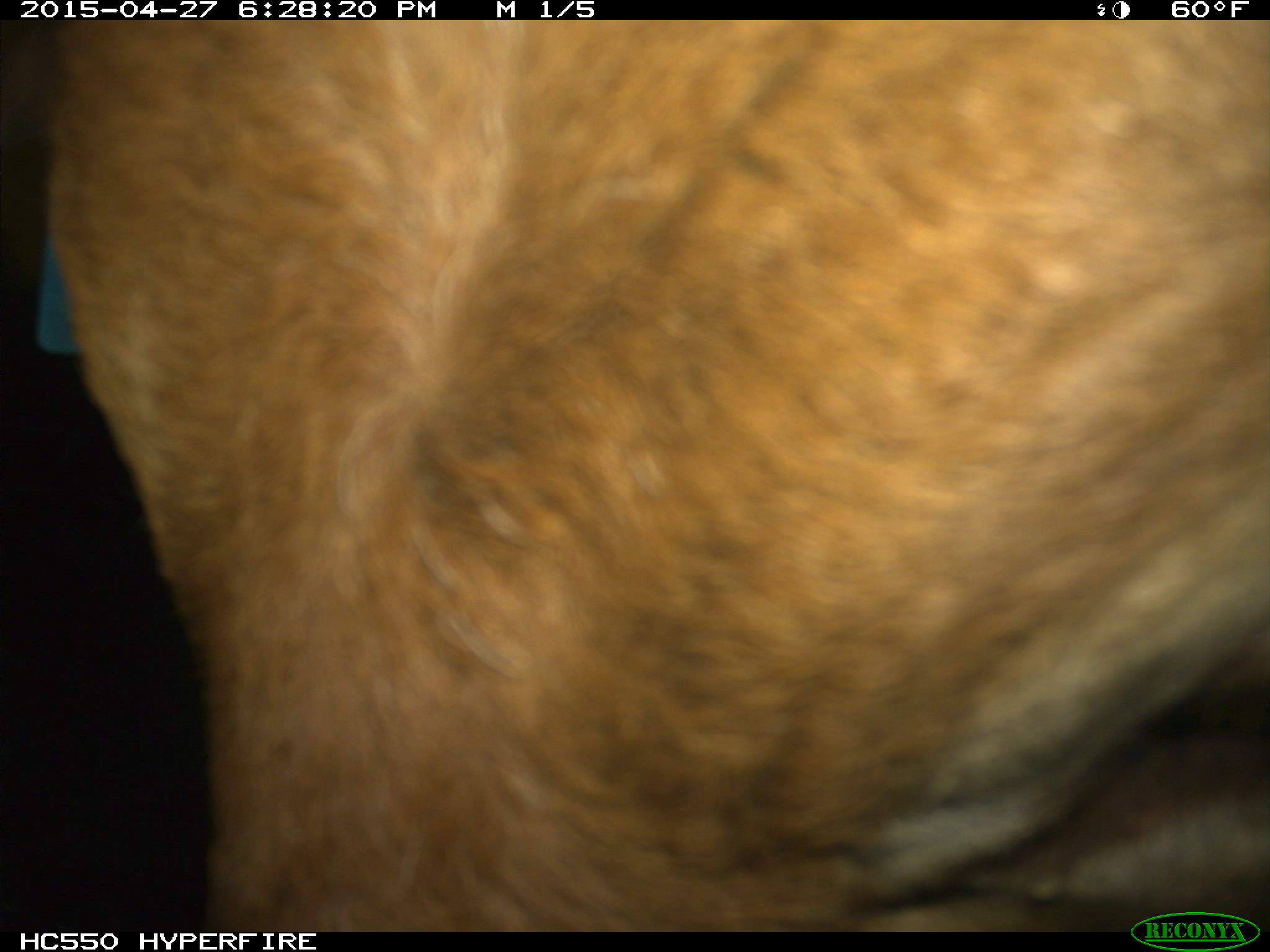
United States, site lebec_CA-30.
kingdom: Animalia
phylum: Chordata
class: Mammalia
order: Artiodactyla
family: Bovidae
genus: Bos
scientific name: Bos taurus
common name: domestic cow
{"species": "Bos taurus (domestic cow)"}